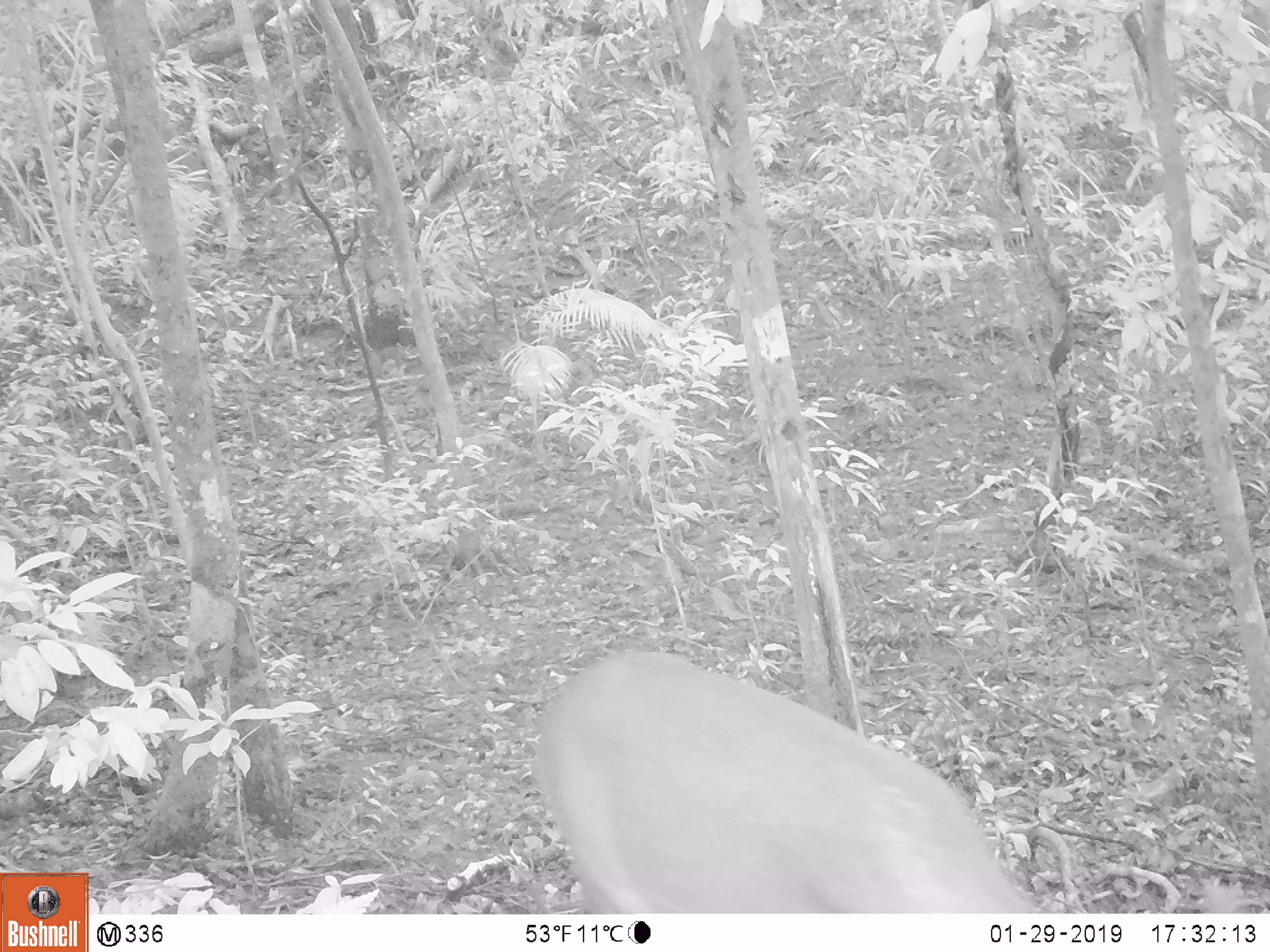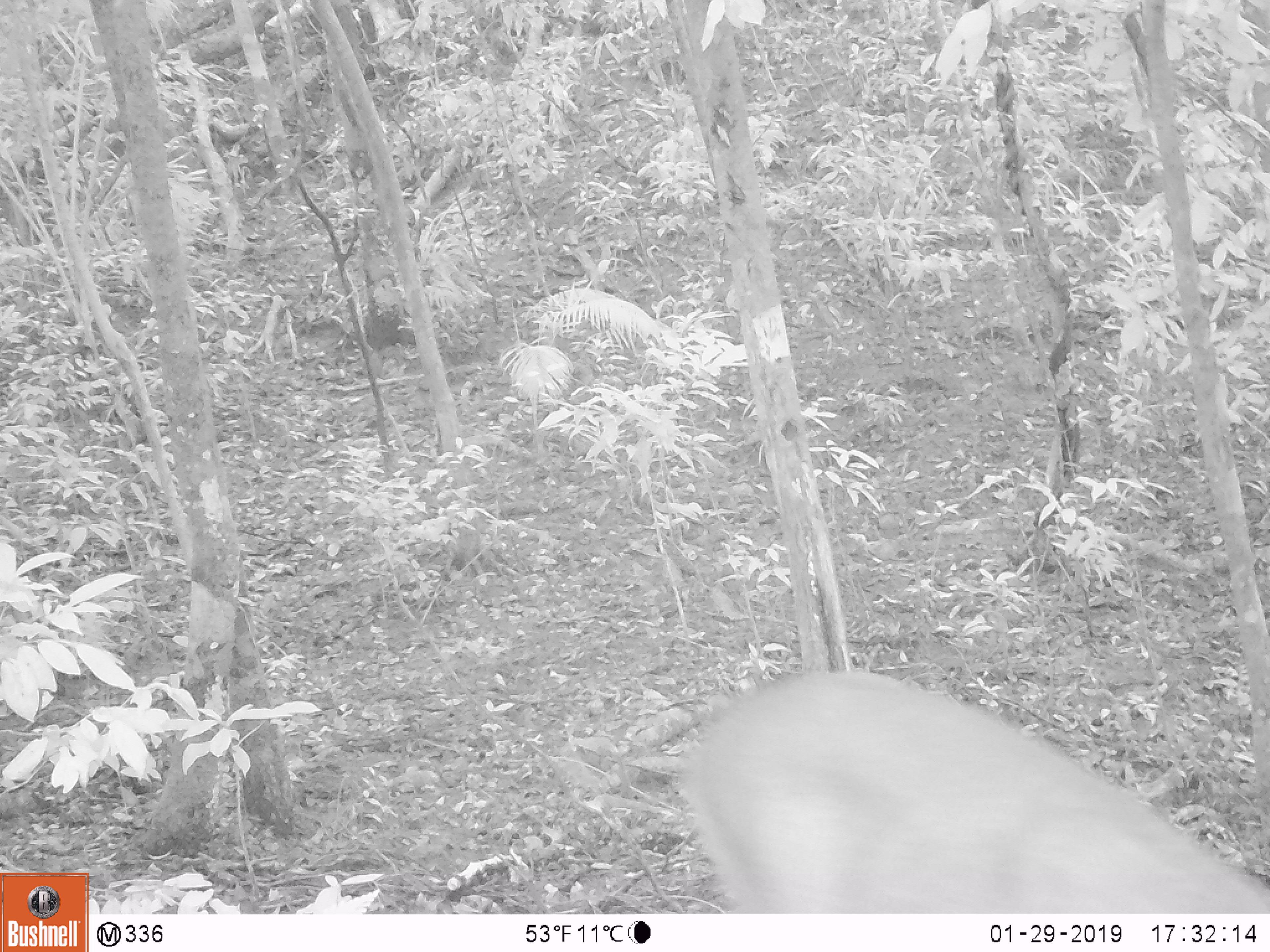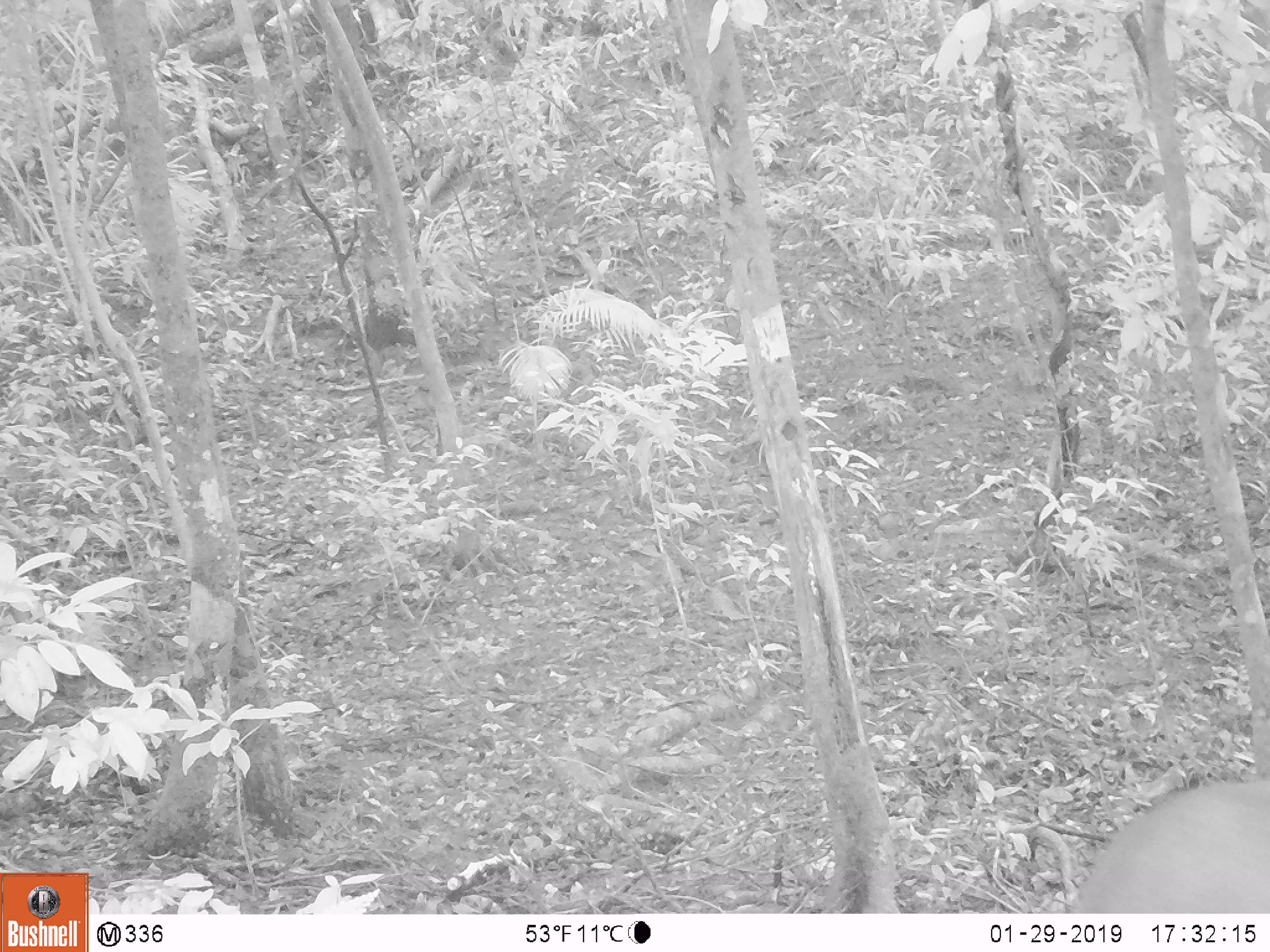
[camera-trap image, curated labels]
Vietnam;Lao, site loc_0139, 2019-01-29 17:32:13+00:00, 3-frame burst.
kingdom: Animalia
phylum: Chordata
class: Mammalia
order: Artiodactyla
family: Cervidae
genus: Muntiacus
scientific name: Muntiacus vuquangensis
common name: large-antlered muntjac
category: large antlered muntjac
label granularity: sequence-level